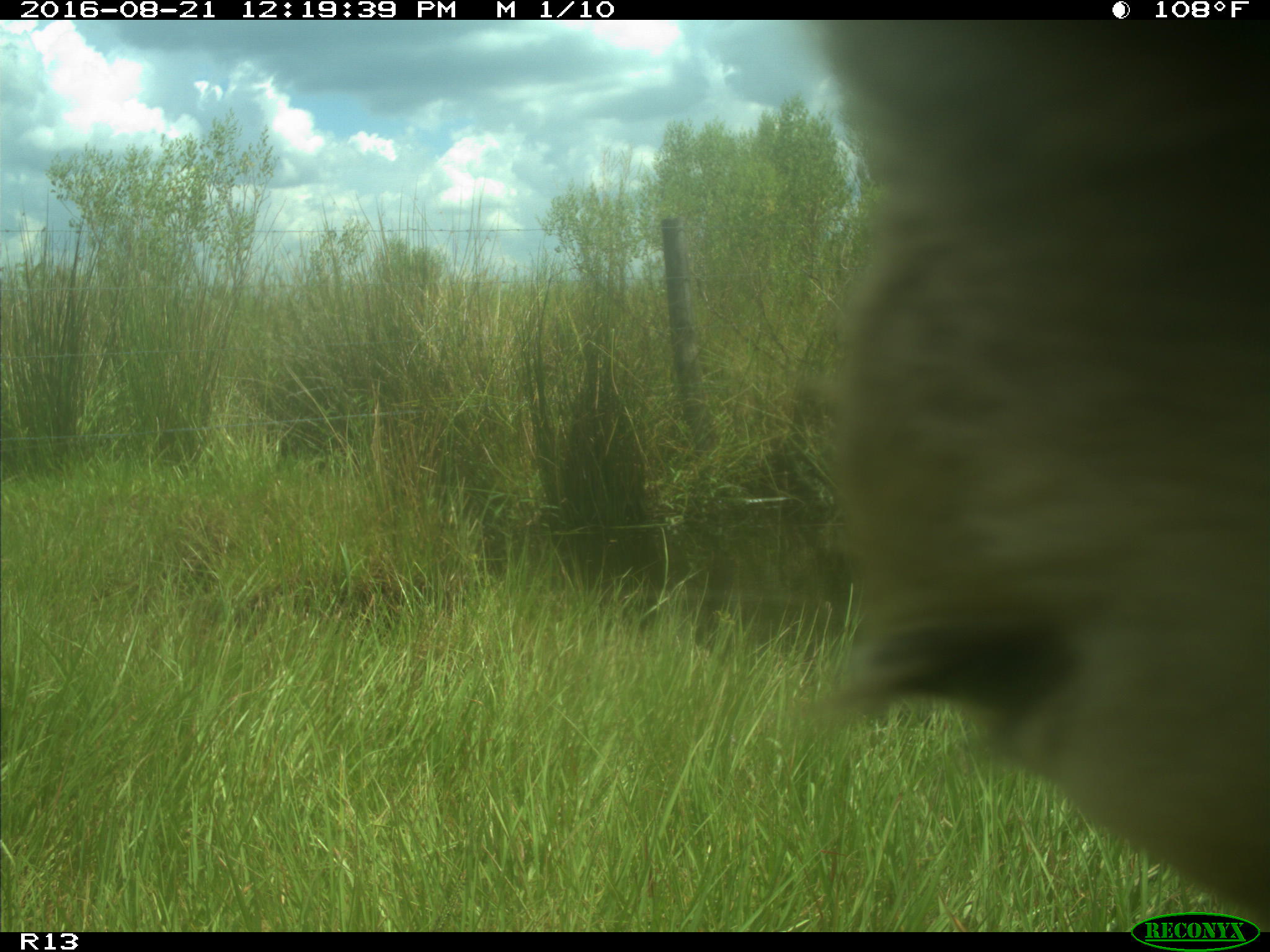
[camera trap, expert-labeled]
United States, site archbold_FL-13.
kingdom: Animalia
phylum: Chordata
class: Mammalia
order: Artiodactyla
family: Bovidae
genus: Bos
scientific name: Bos taurus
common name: domestic cow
Bos taurus (domestic cow).